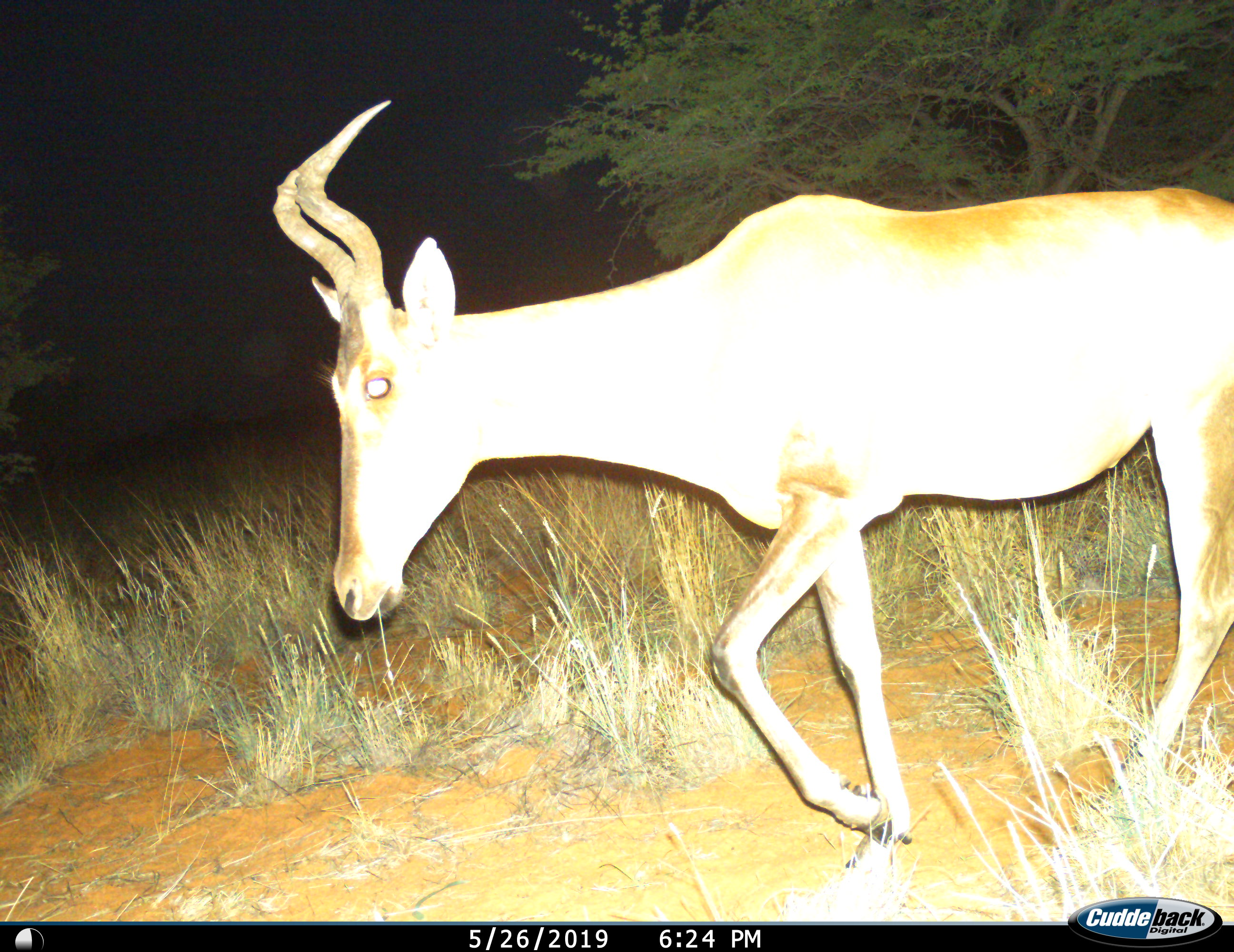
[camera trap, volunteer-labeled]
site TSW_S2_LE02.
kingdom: Animalia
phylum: Chordata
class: Mammalia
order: Artiodactyla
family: Bovidae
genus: Alcelaphus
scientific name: Alcelaphus buselaphus caama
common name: red hartebeest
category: hartebeestred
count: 1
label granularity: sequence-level